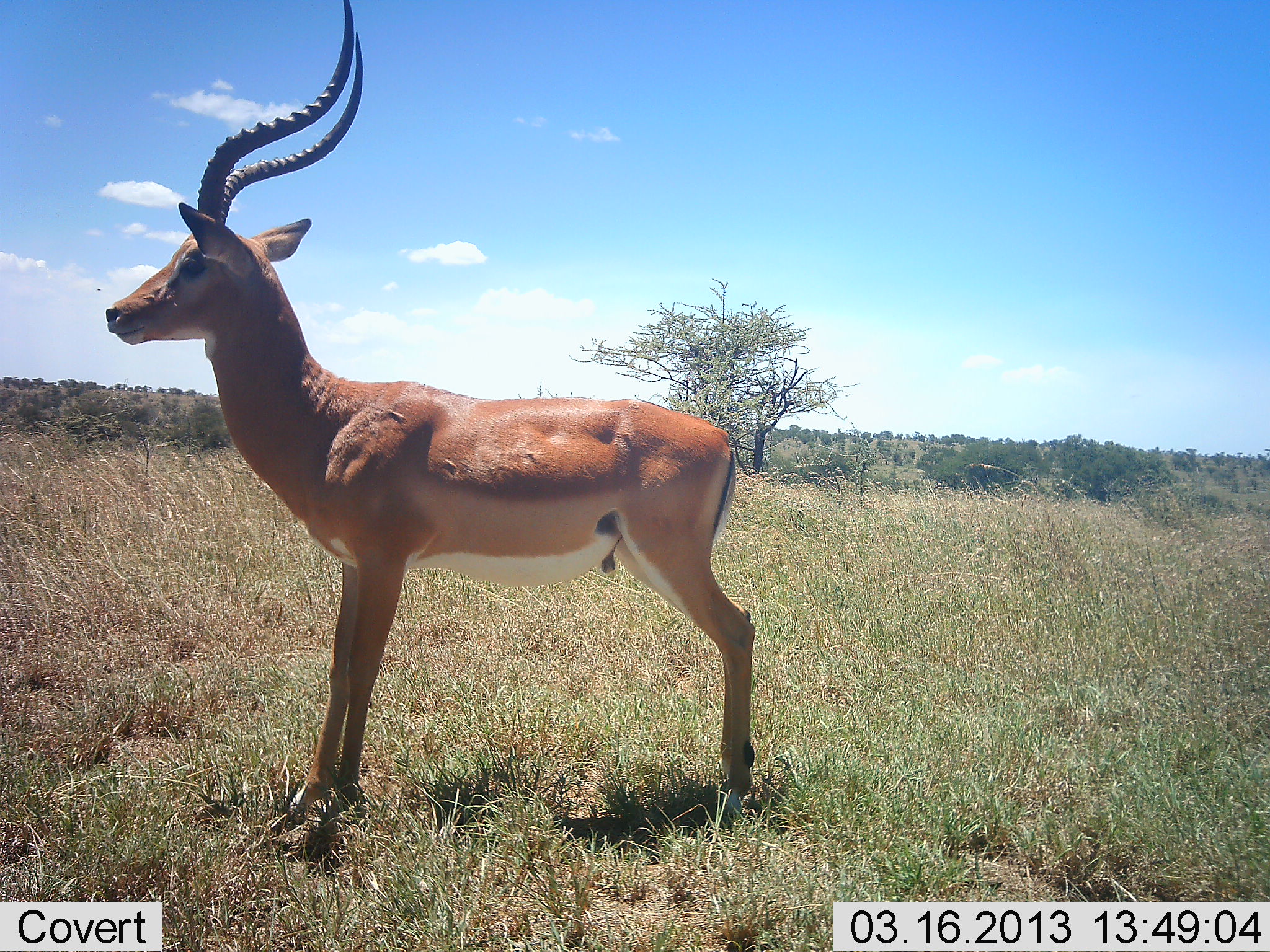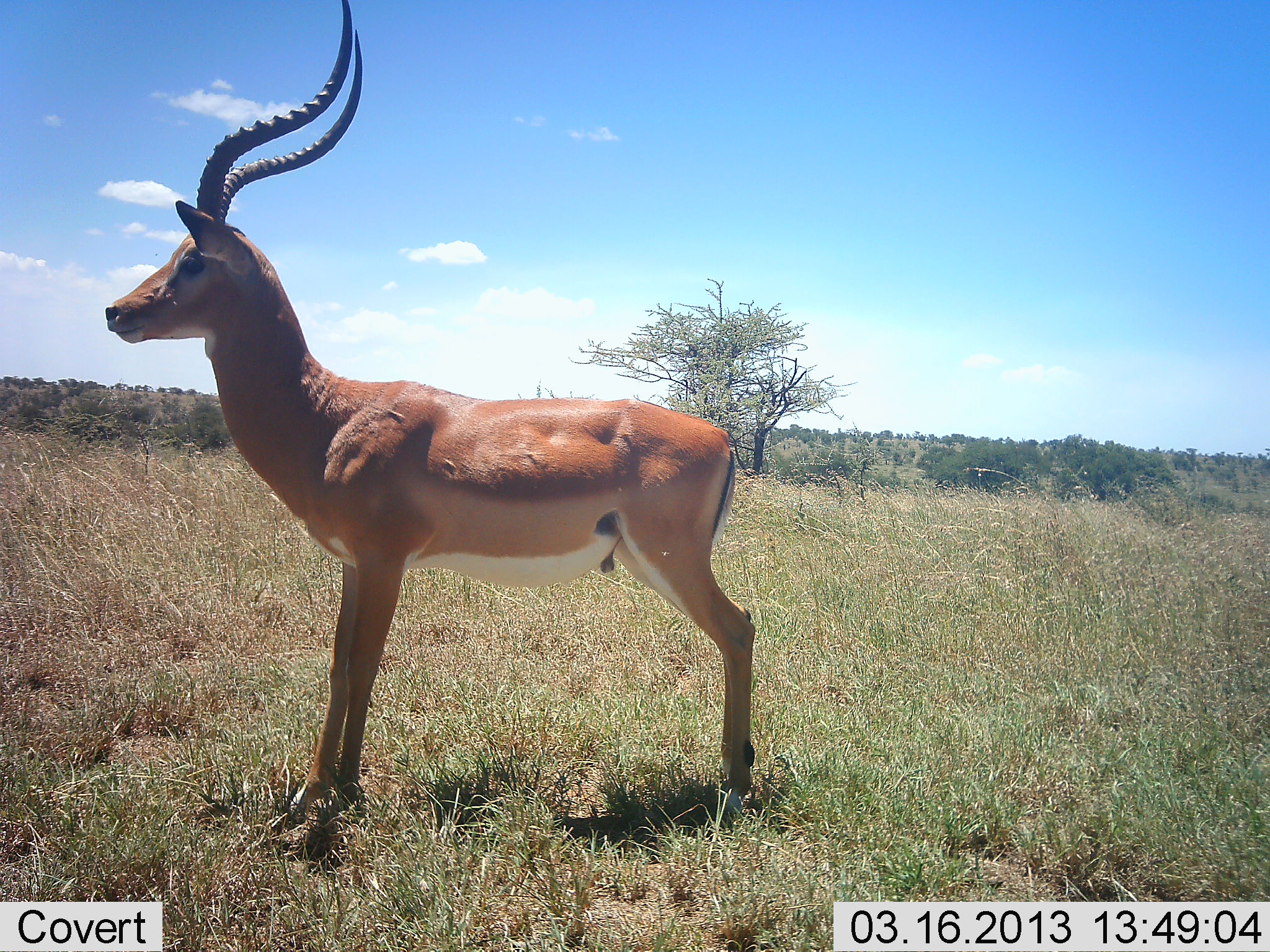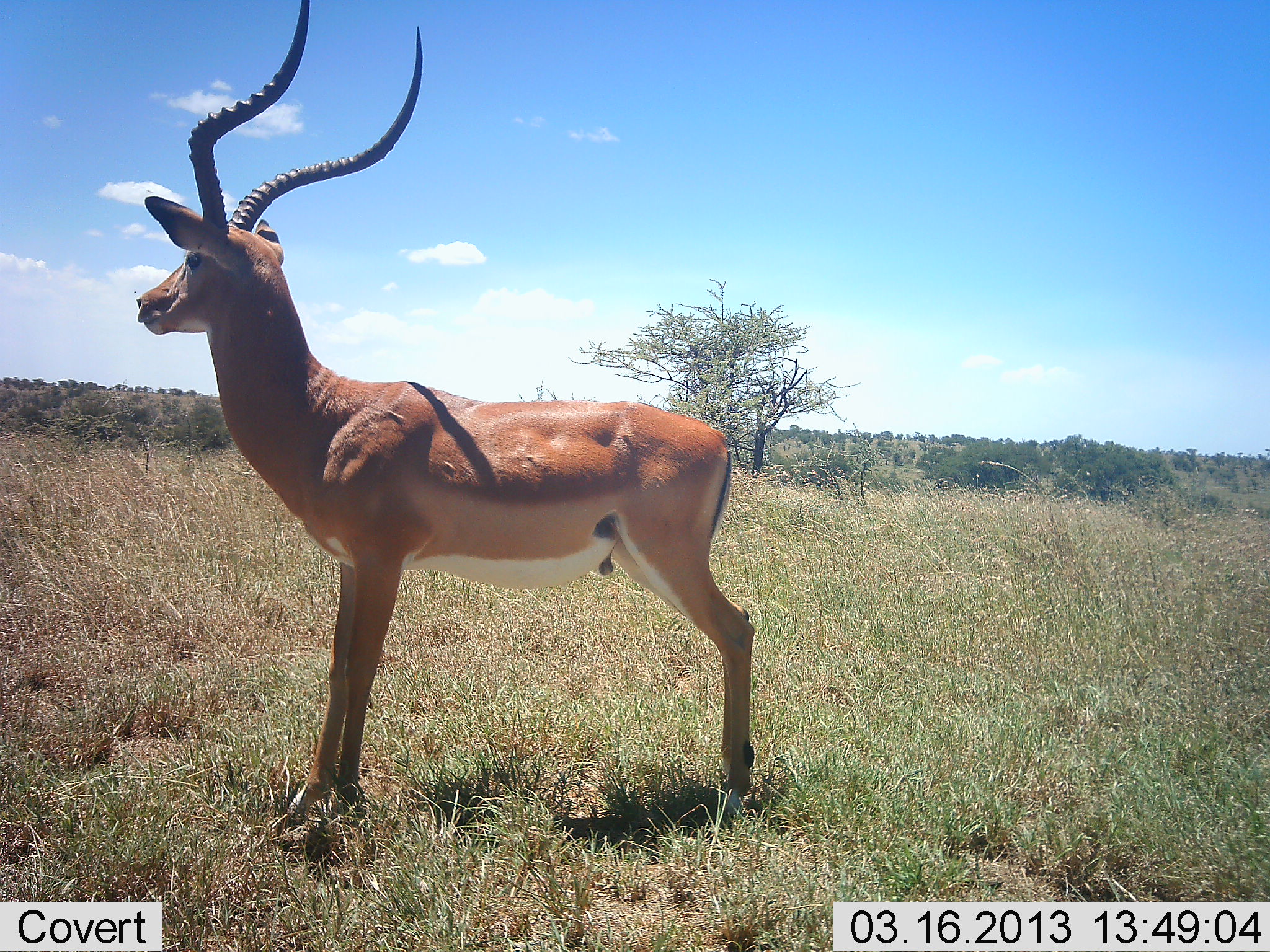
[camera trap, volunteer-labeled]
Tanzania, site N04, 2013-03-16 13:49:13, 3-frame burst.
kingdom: Animalia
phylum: Chordata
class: Mammalia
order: Artiodactyla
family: Bovidae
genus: Aepyceros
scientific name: Aepyceros melampus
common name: impala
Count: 1.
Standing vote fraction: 100%.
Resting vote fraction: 0%.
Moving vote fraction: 0%.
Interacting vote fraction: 0%.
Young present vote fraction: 0%.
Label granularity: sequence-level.